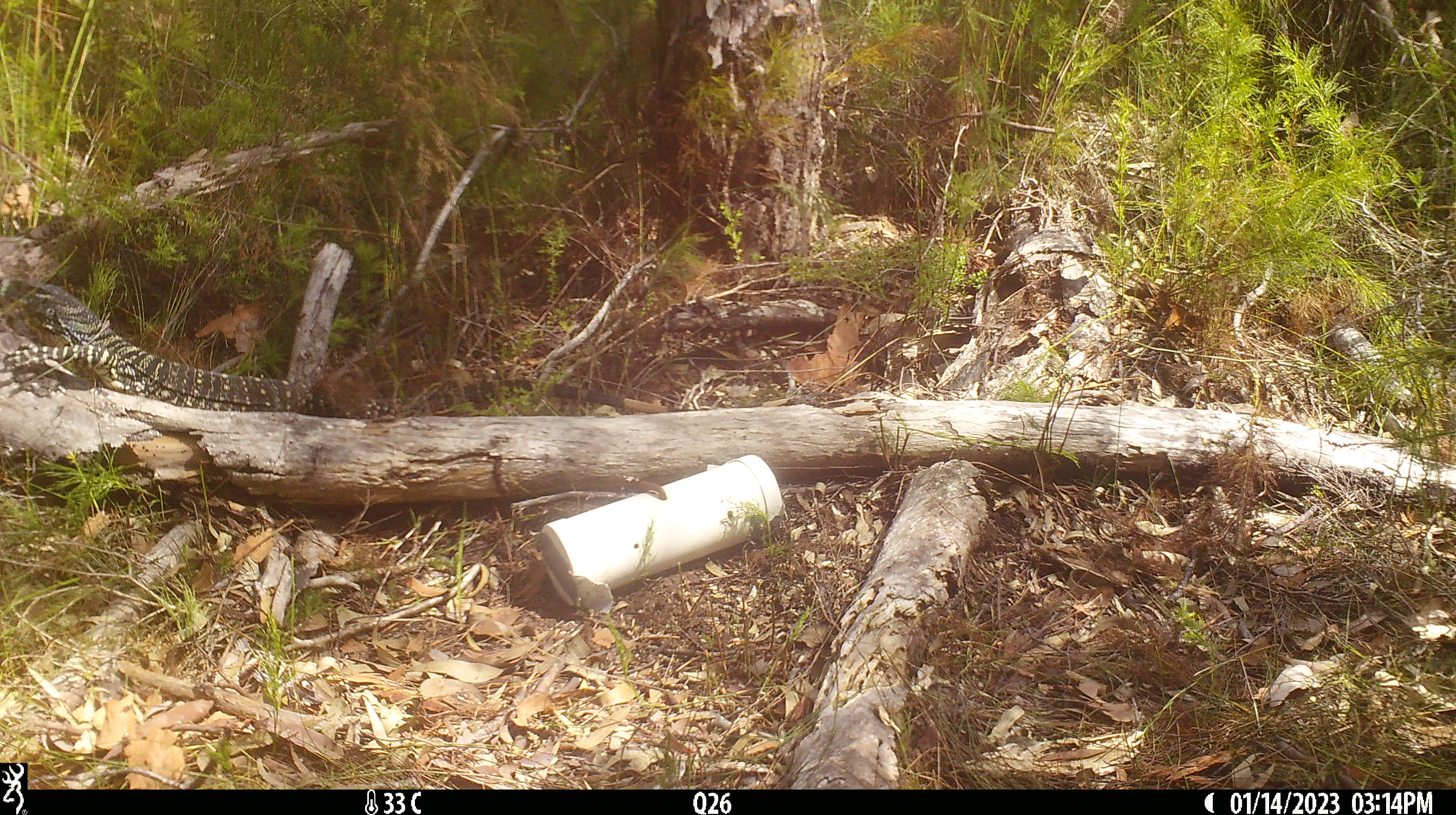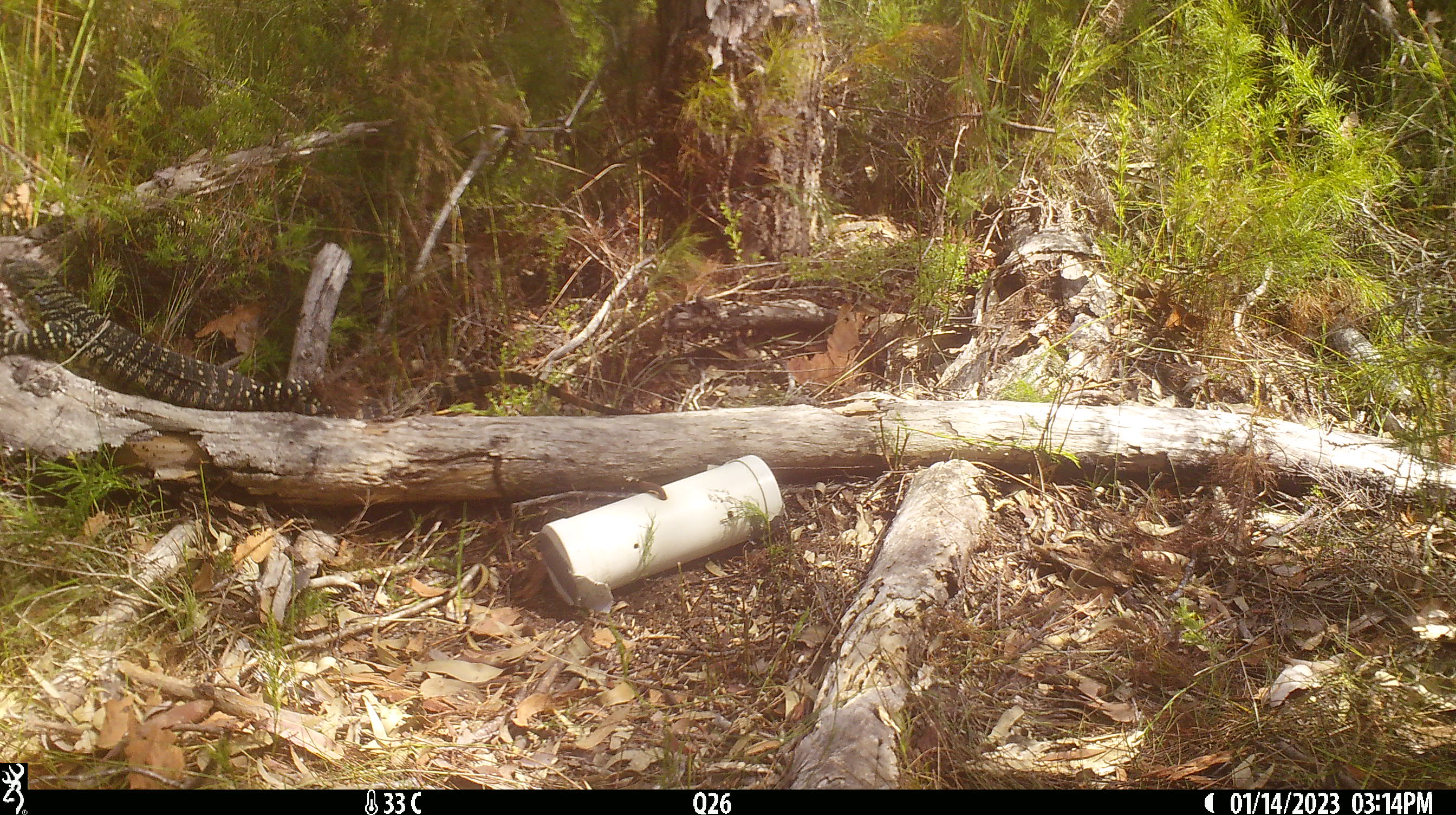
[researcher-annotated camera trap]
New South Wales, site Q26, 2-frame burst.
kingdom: Animalia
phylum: Chordata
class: Reptilia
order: Squamata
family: Varanidae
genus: Varanus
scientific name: Varanus varius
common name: lace monitor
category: goanna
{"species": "goanna (lace monitor) (Varanus varius)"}